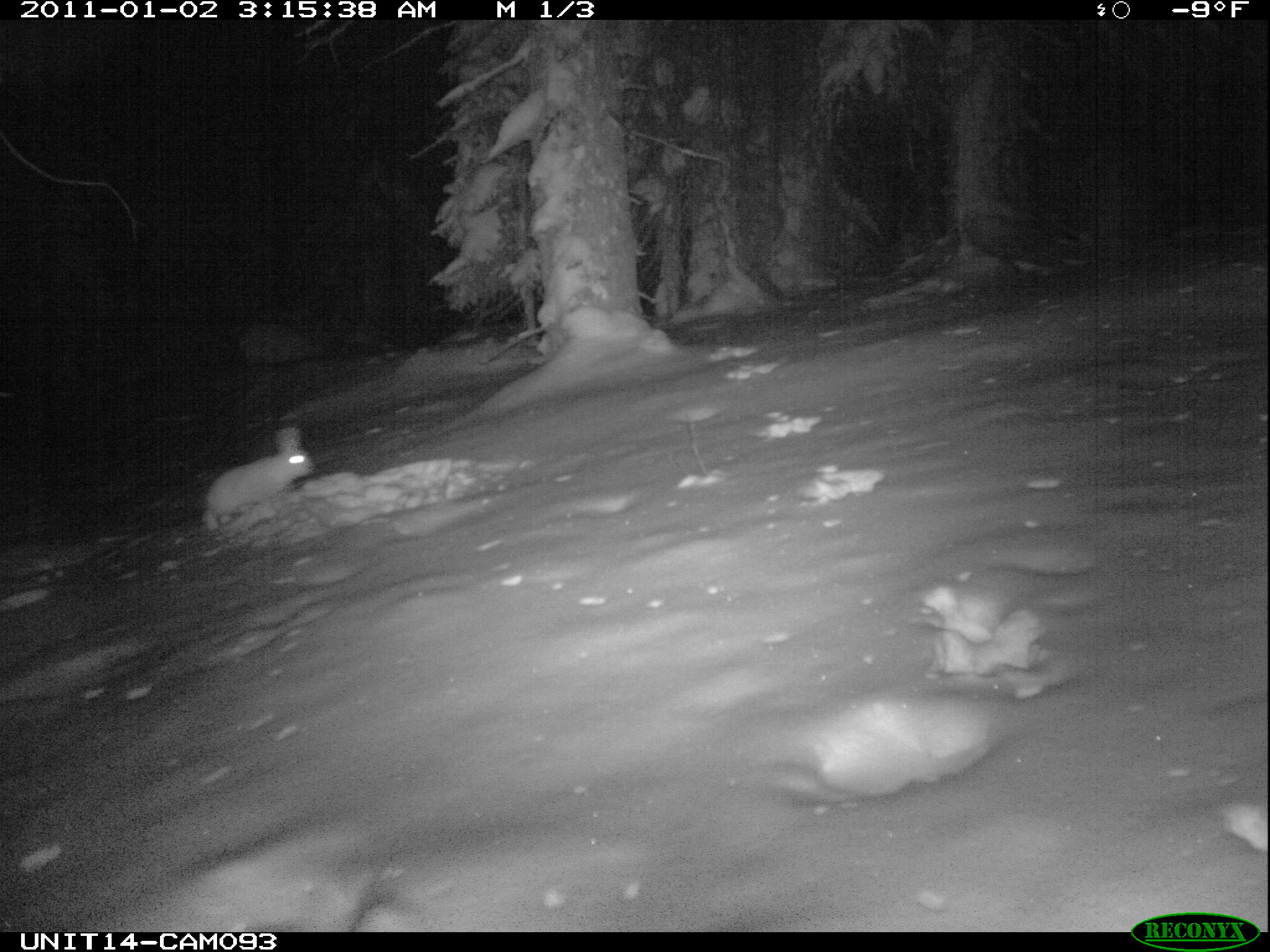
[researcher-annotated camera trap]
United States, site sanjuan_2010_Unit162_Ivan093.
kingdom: Animalia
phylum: Chordata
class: Mammalia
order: Lagomorpha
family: Leporidae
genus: Lepus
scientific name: Lepus americanus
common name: snowshoe hare